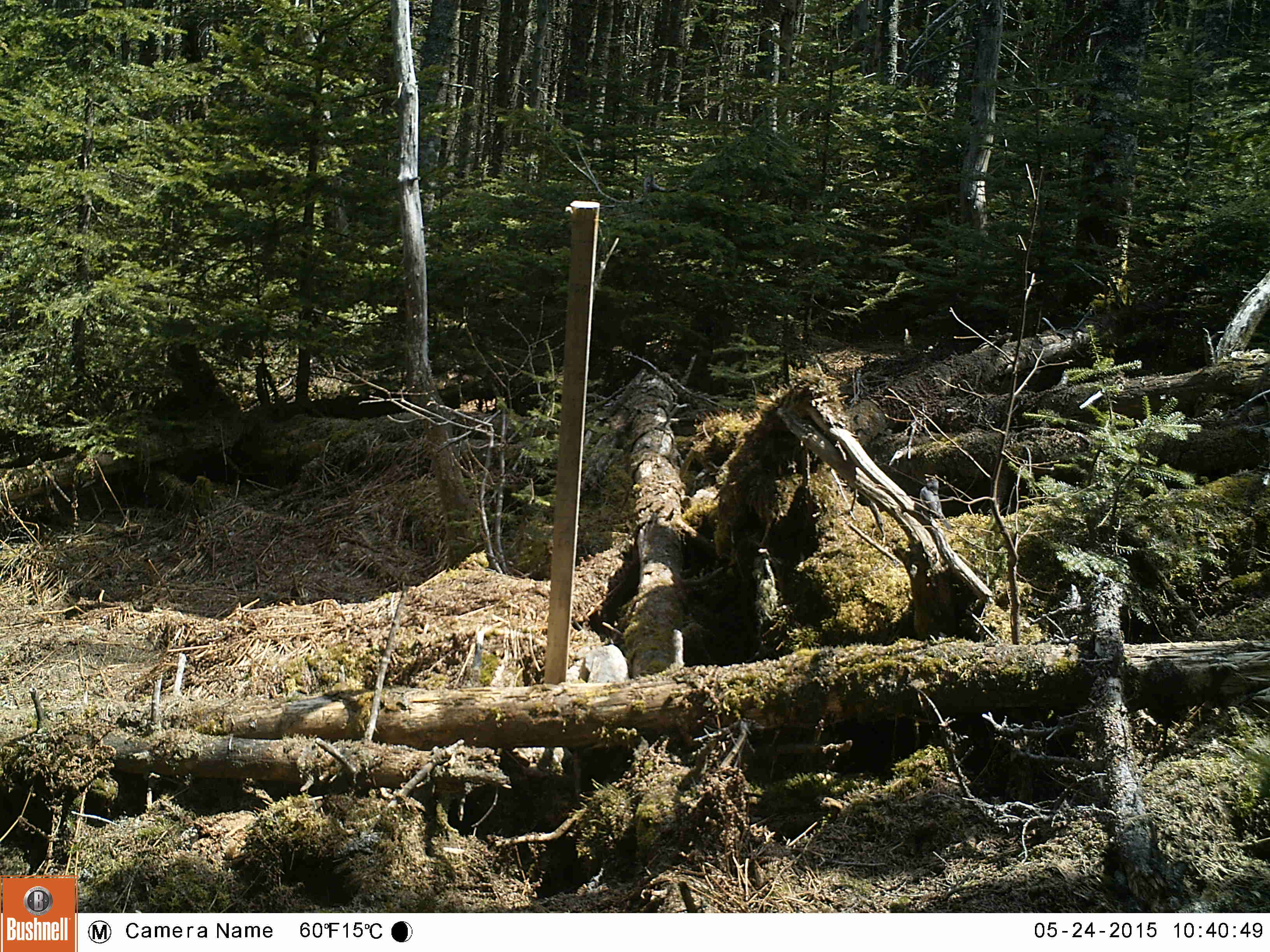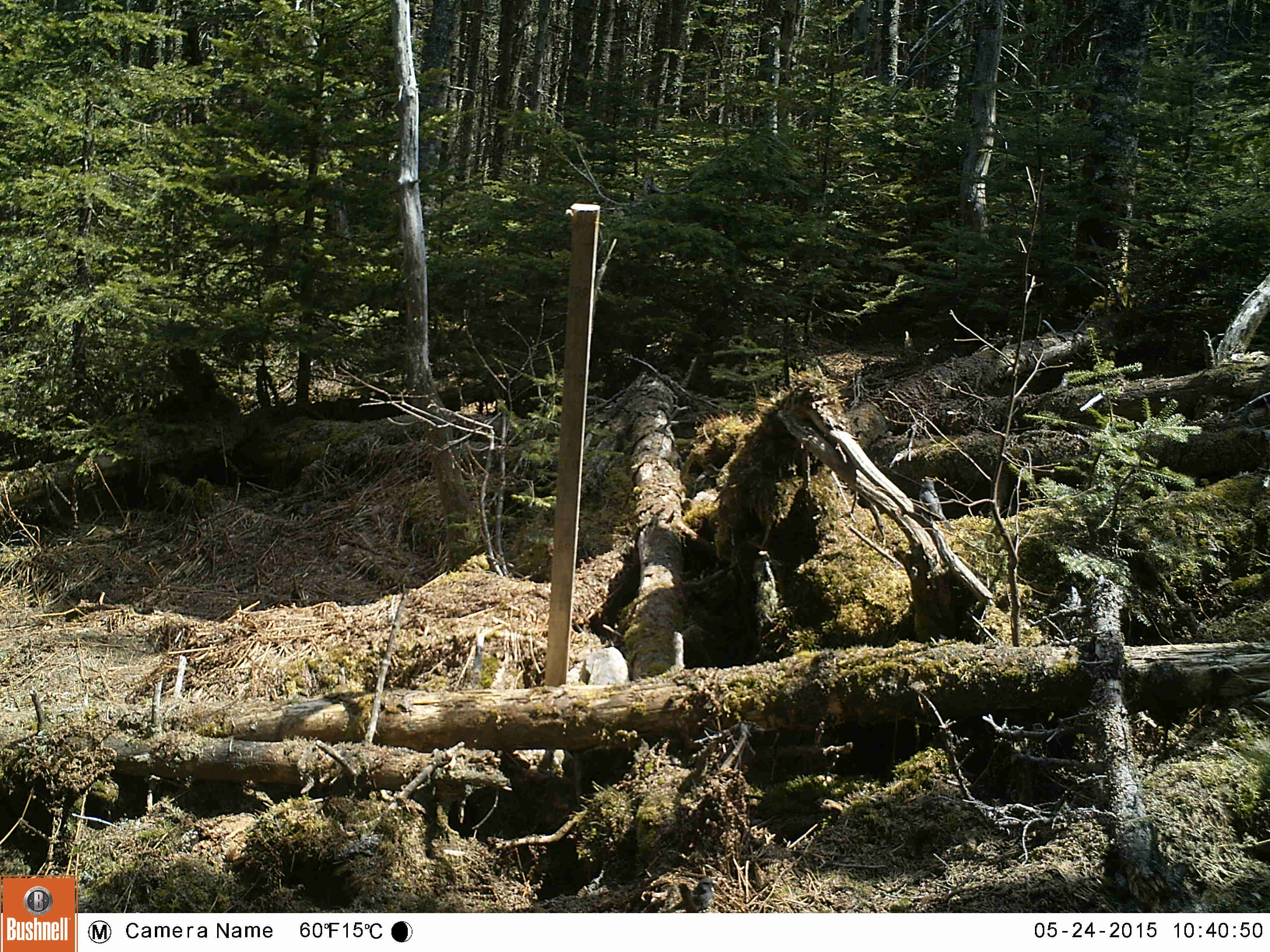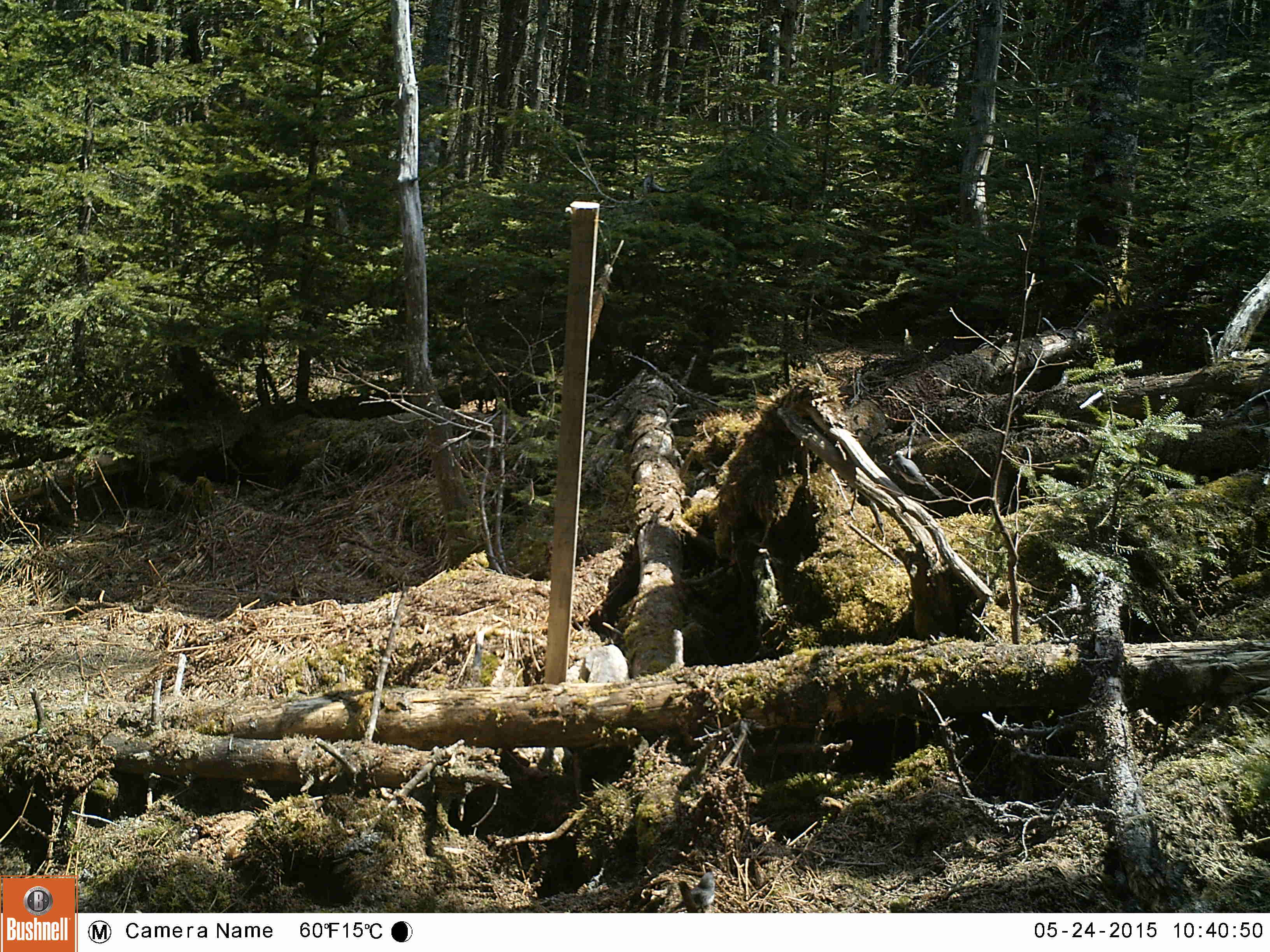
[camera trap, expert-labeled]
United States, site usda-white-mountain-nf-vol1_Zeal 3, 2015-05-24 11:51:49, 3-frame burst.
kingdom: Animalia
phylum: Chordata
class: Aves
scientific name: Aves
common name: bird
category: bird sp.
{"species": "bird sp. (bird) (Aves)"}